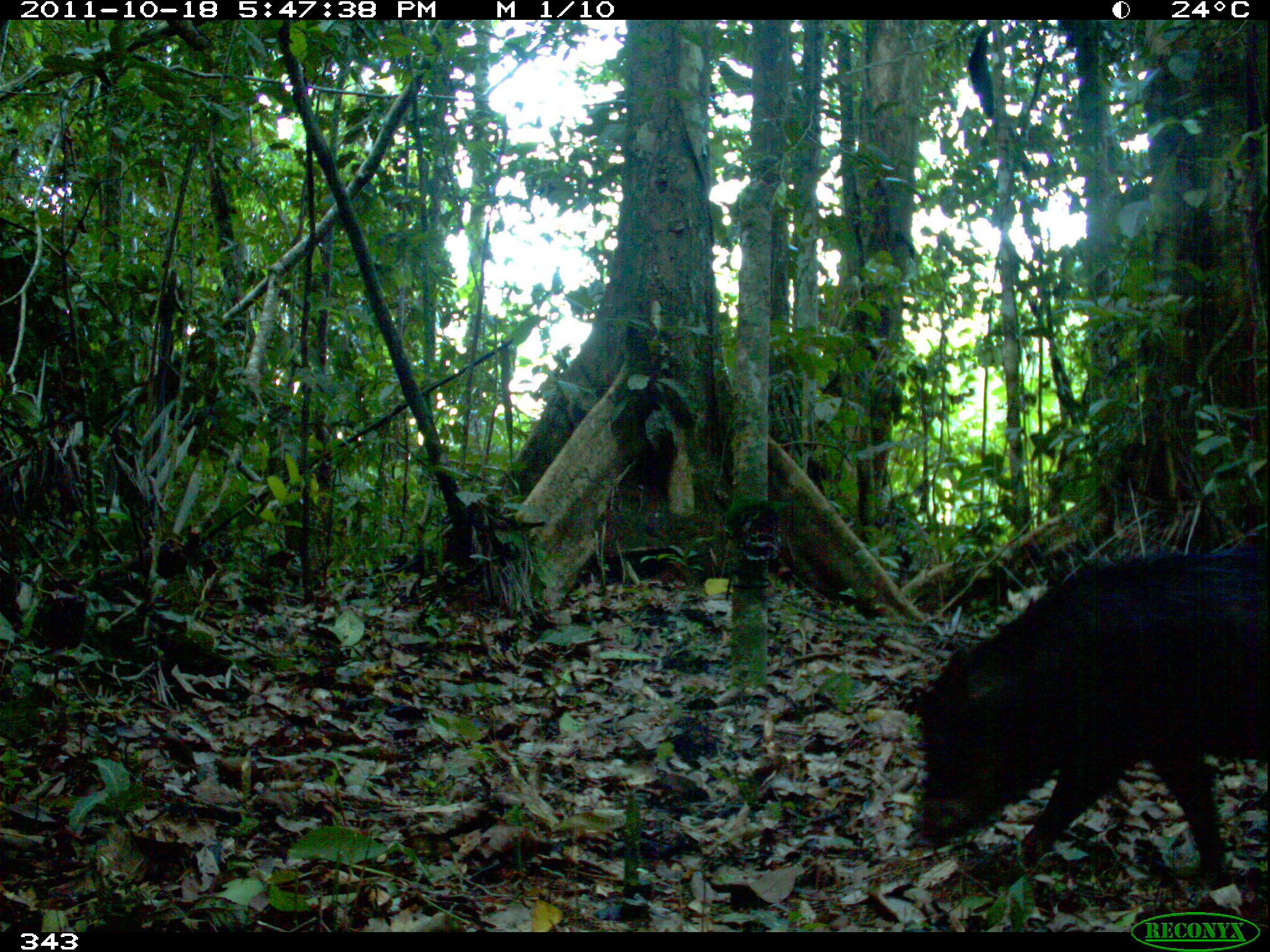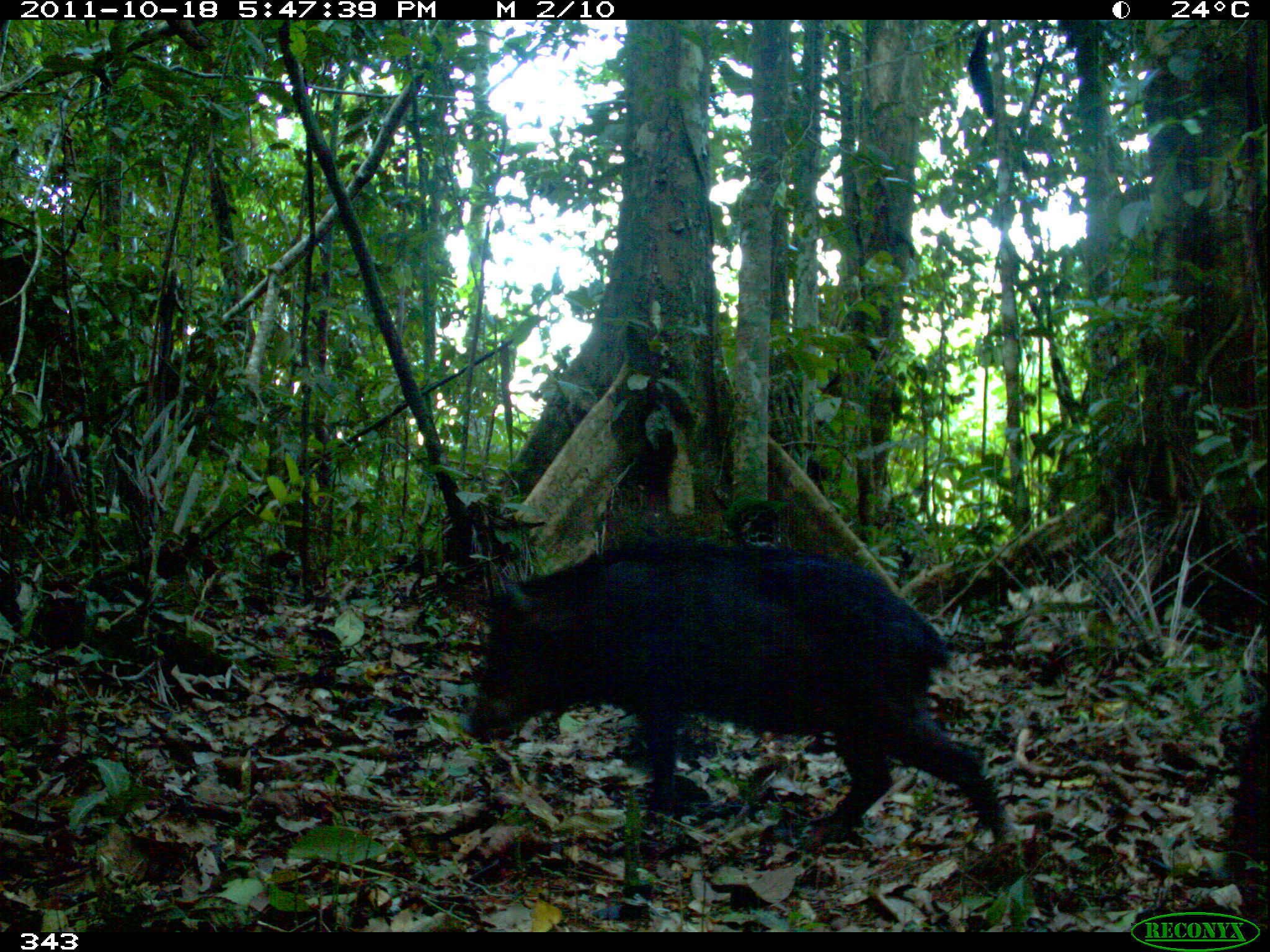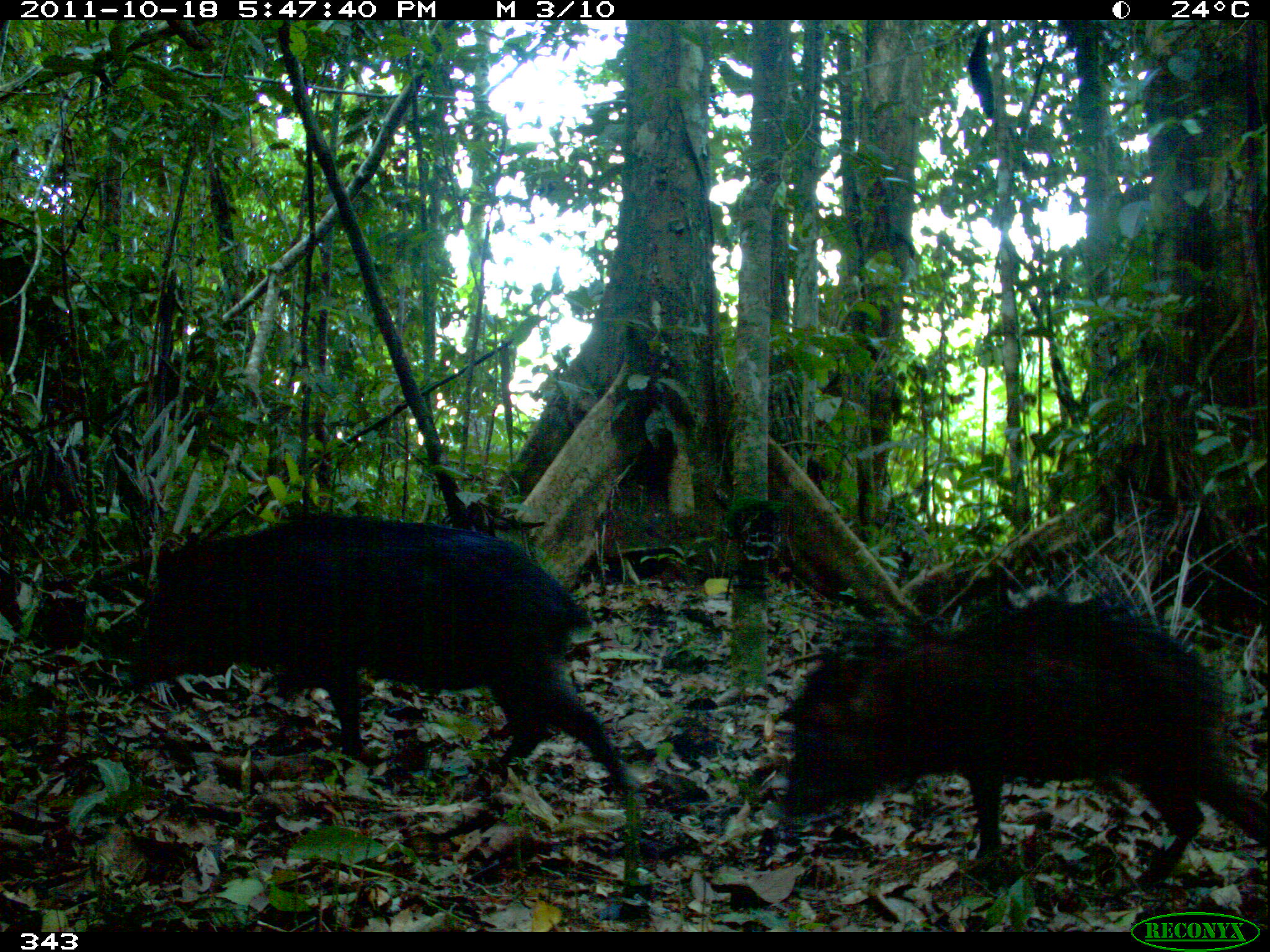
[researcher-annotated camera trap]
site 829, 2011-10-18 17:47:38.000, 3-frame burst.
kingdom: Animalia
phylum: Chordata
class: Mammalia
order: Artiodactyla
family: Tayassuidae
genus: Tayassu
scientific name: Tayassu pecari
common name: white-lipped peccary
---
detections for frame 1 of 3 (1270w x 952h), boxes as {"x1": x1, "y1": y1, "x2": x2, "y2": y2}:
tayassu pecari: {"x1": 916, "y1": 543, "x2": 1270, "y2": 907}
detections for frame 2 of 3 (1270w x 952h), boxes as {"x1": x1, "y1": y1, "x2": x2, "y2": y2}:
tayassu pecari: {"x1": 463, "y1": 531, "x2": 1009, "y2": 849}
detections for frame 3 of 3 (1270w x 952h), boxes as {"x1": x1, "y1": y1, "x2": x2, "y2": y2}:
tayassu pecari: {"x1": 117, "y1": 514, "x2": 643, "y2": 808}; {"x1": 772, "y1": 592, "x2": 1268, "y2": 892}